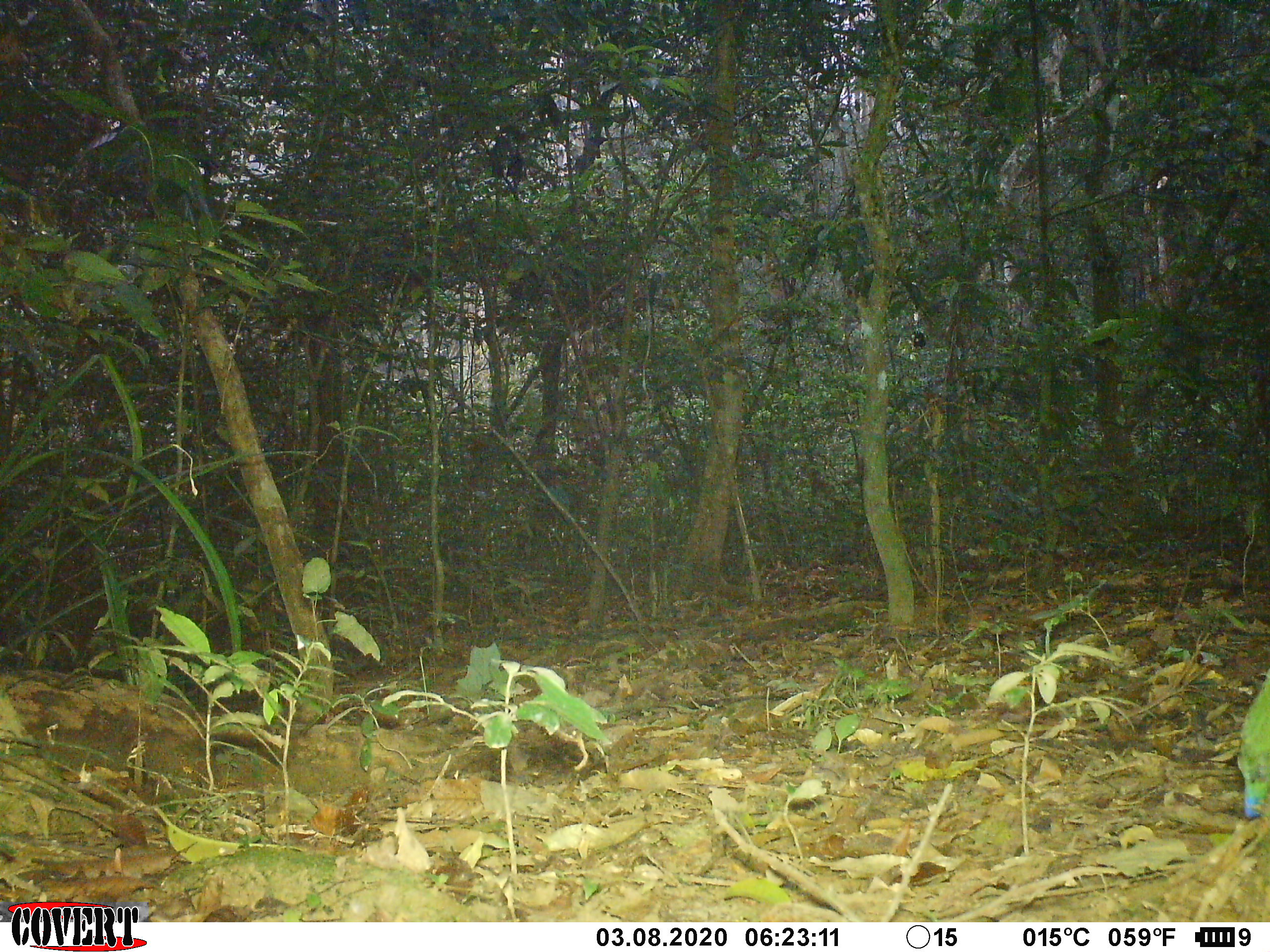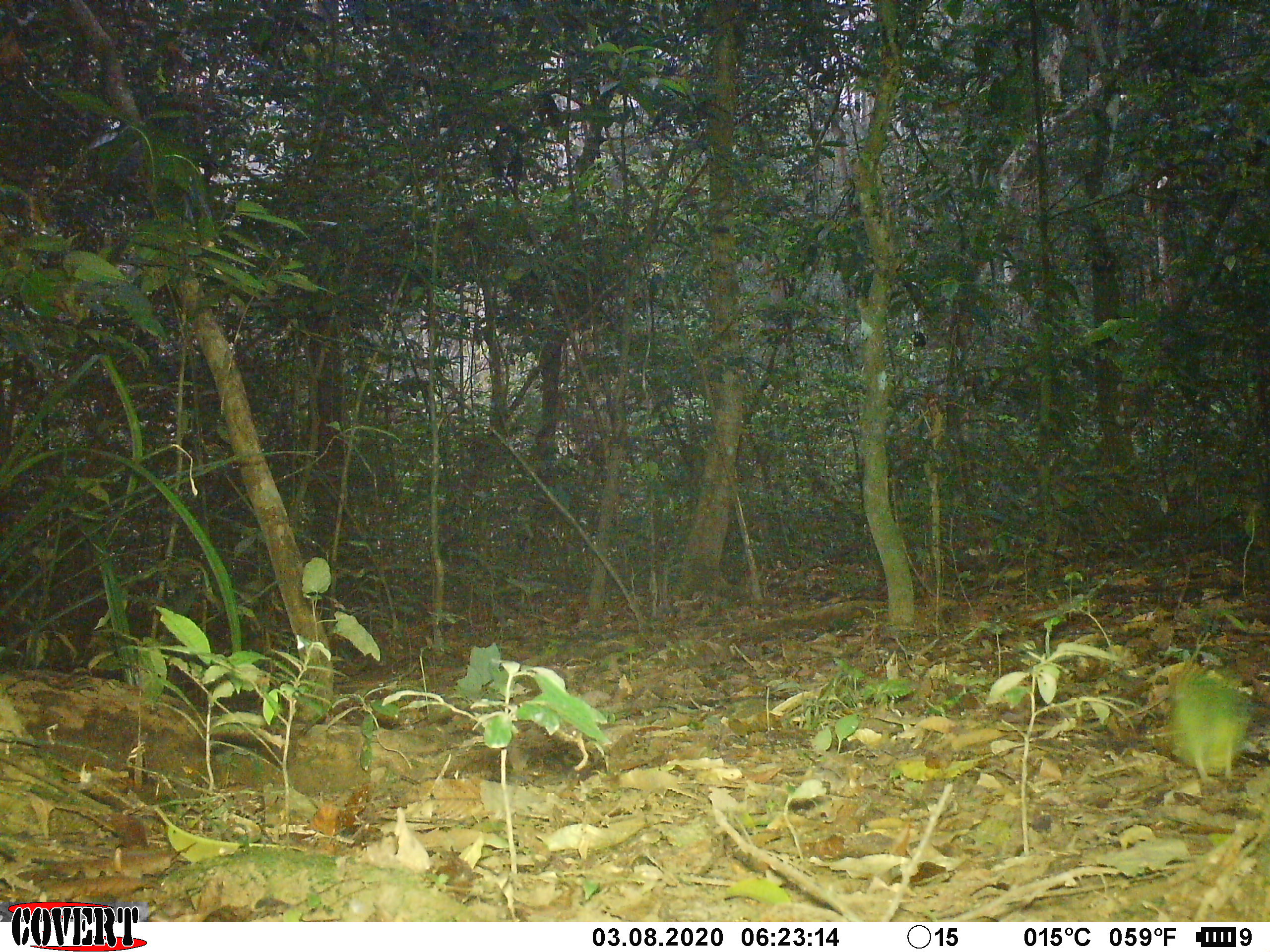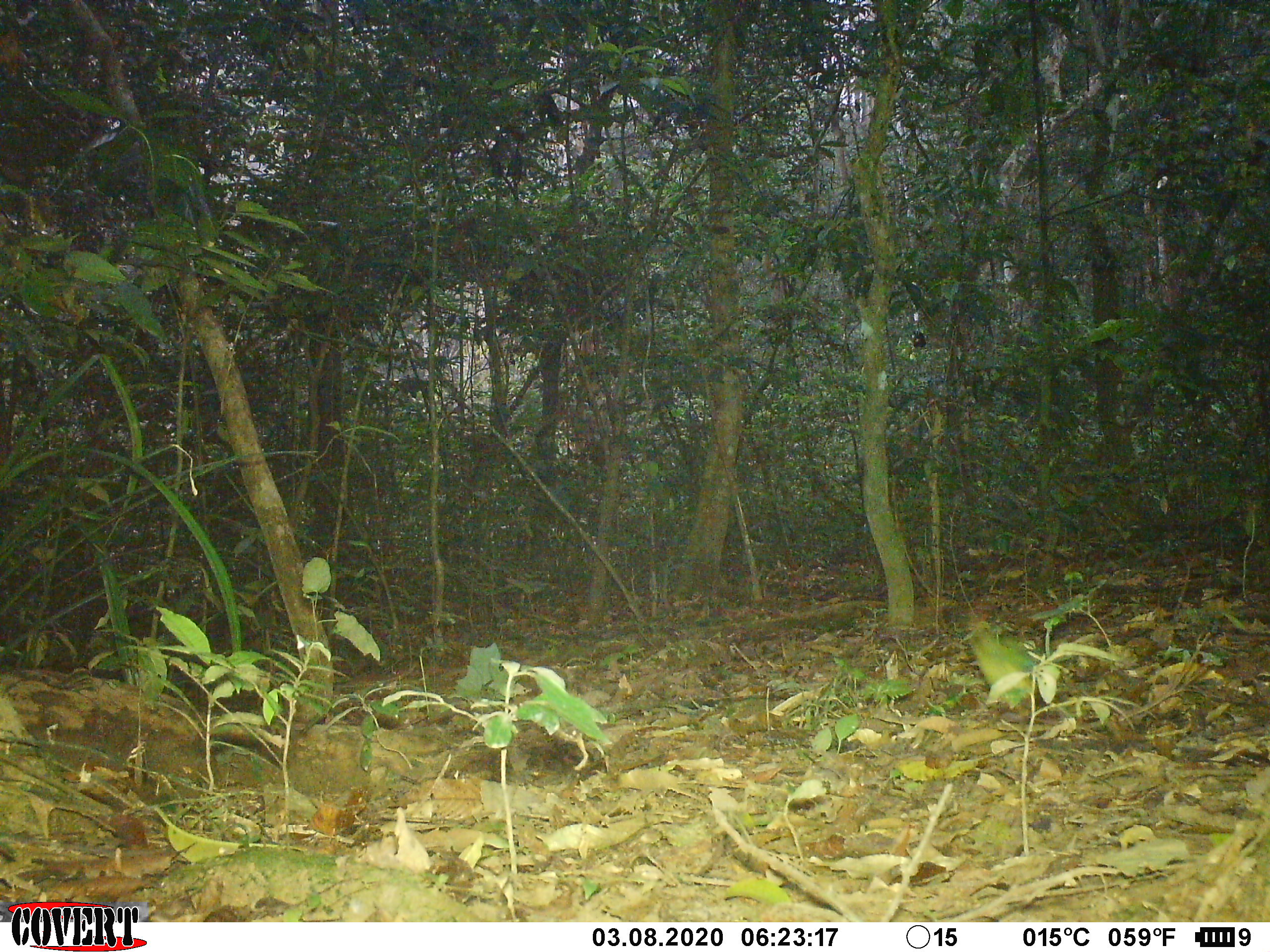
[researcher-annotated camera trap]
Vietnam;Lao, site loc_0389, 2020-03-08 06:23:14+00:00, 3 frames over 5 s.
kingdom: Animalia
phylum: Chordata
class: Aves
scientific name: Aves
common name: bird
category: unidentified bird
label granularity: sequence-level